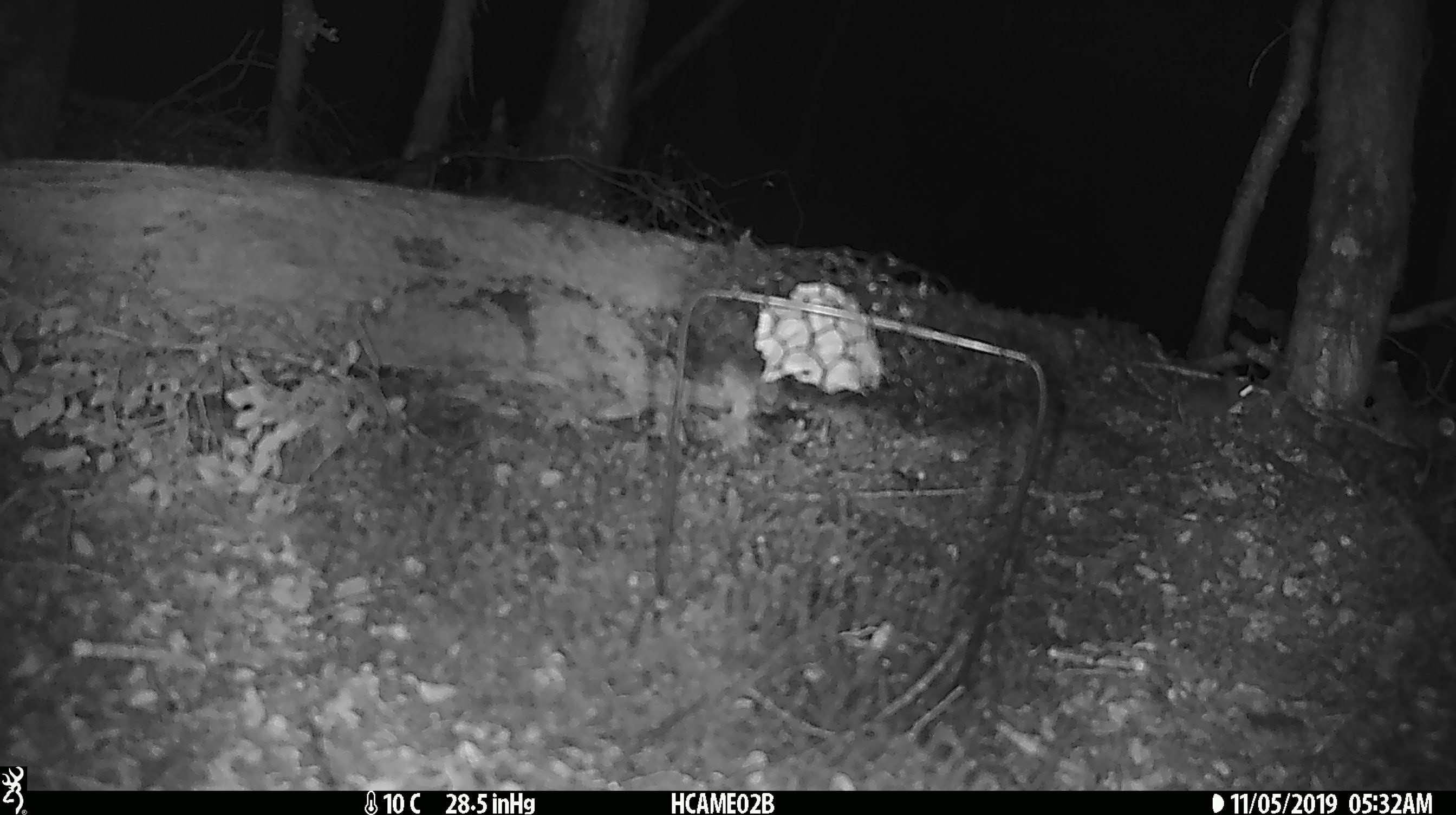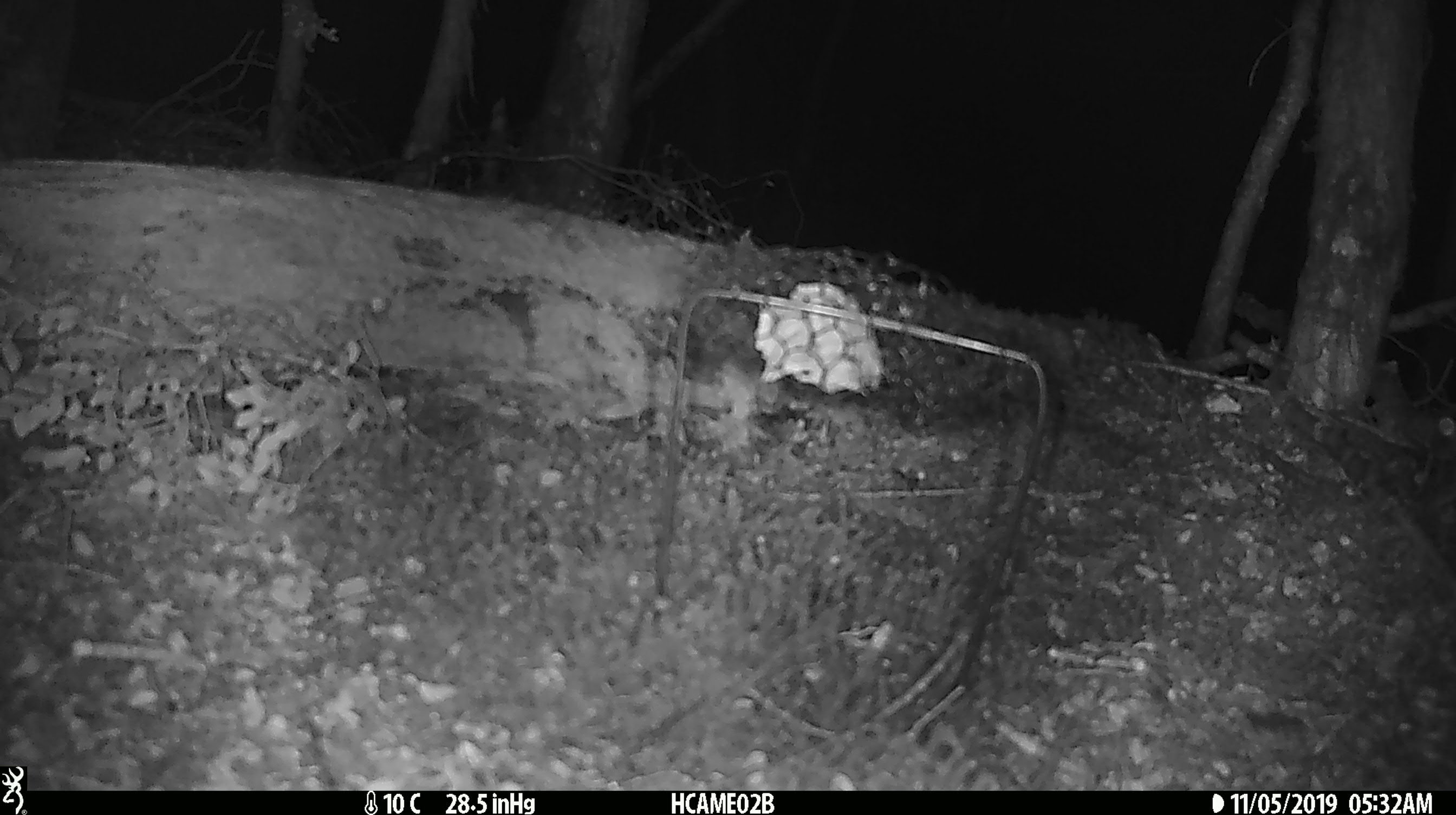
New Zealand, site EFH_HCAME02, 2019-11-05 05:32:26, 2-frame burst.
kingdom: Animalia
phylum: Chordata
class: Mammalia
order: Rodentia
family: Muridae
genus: Mus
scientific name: Mus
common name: mouse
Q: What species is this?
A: Mouse (Mus).